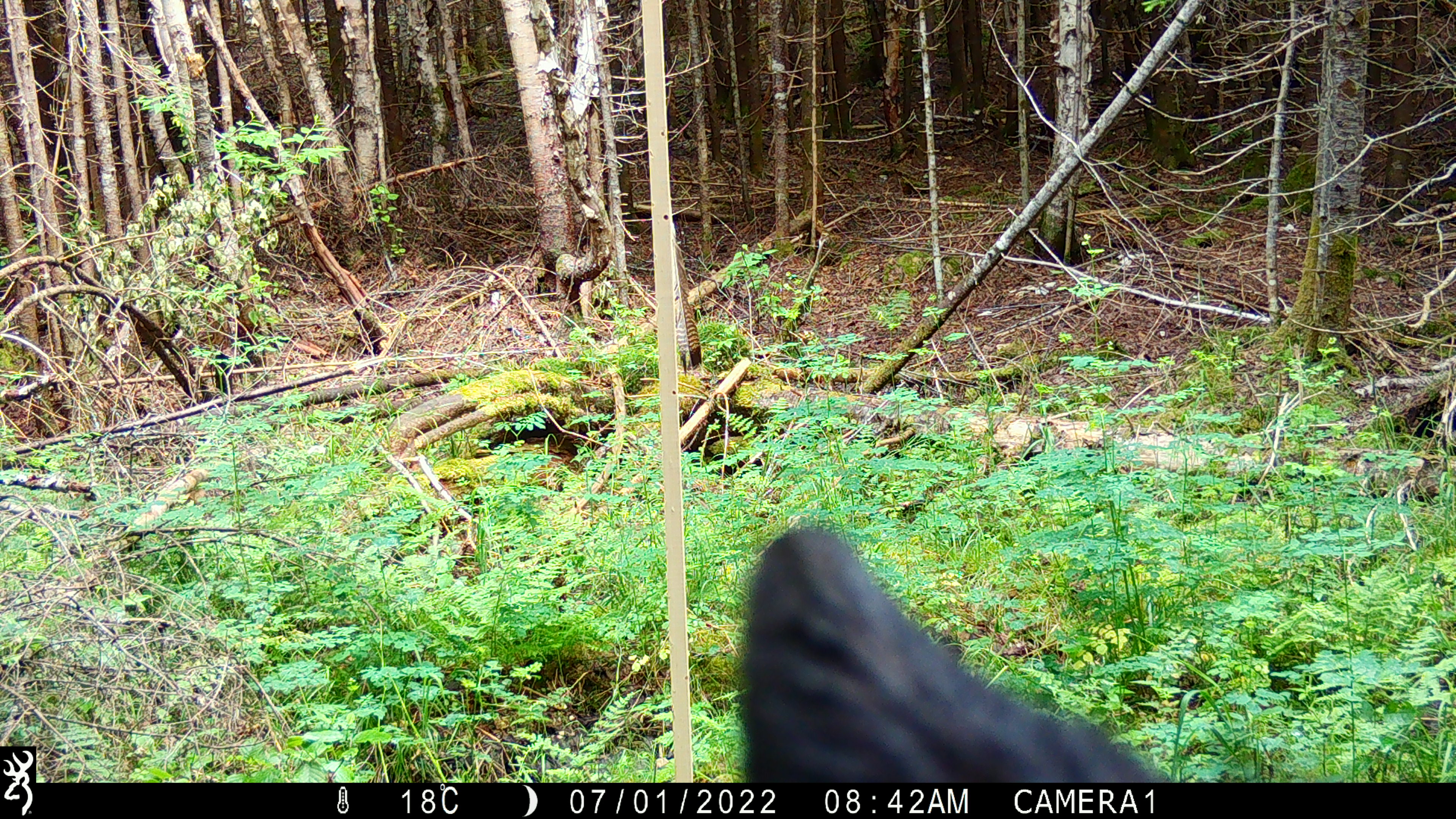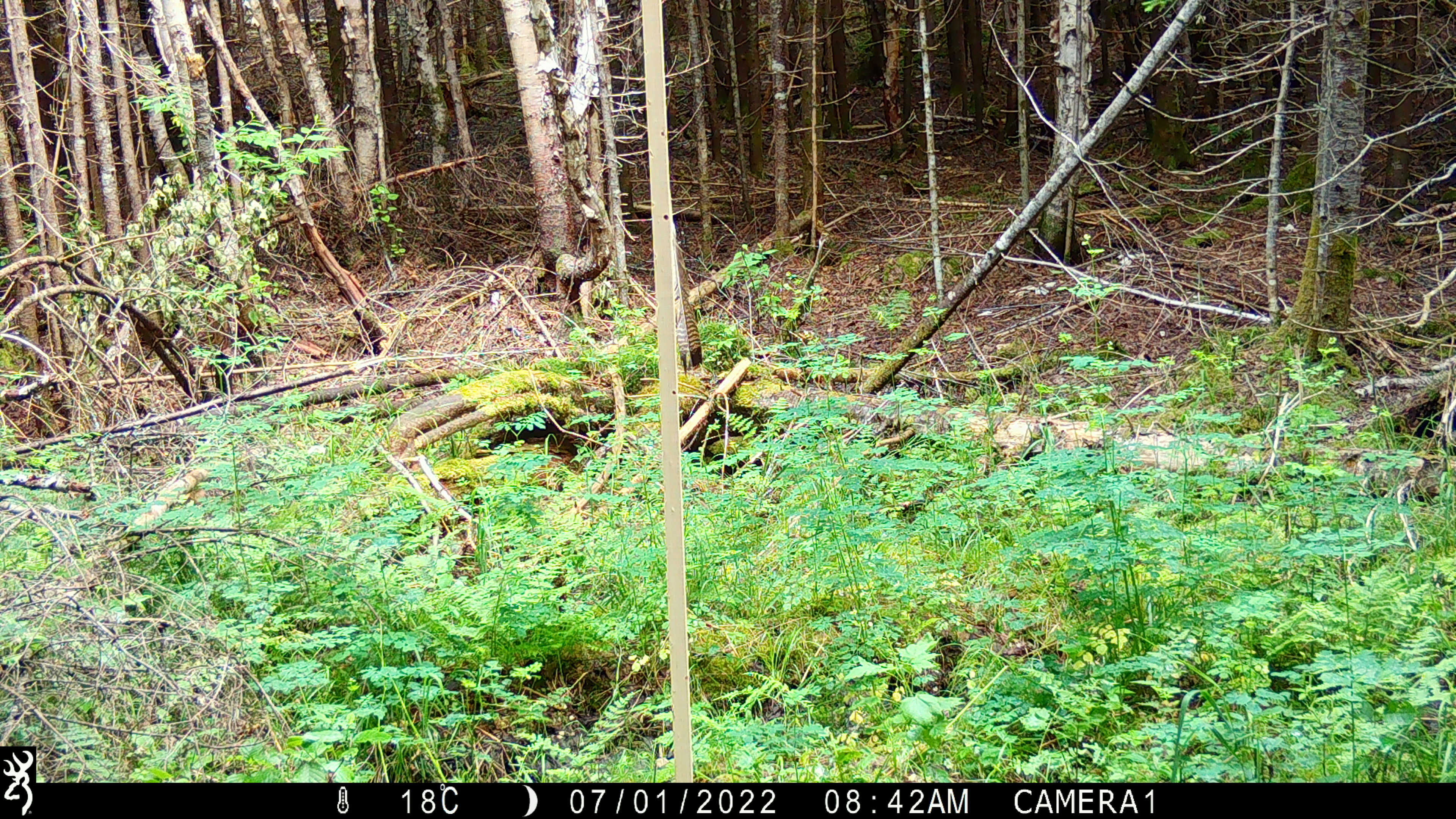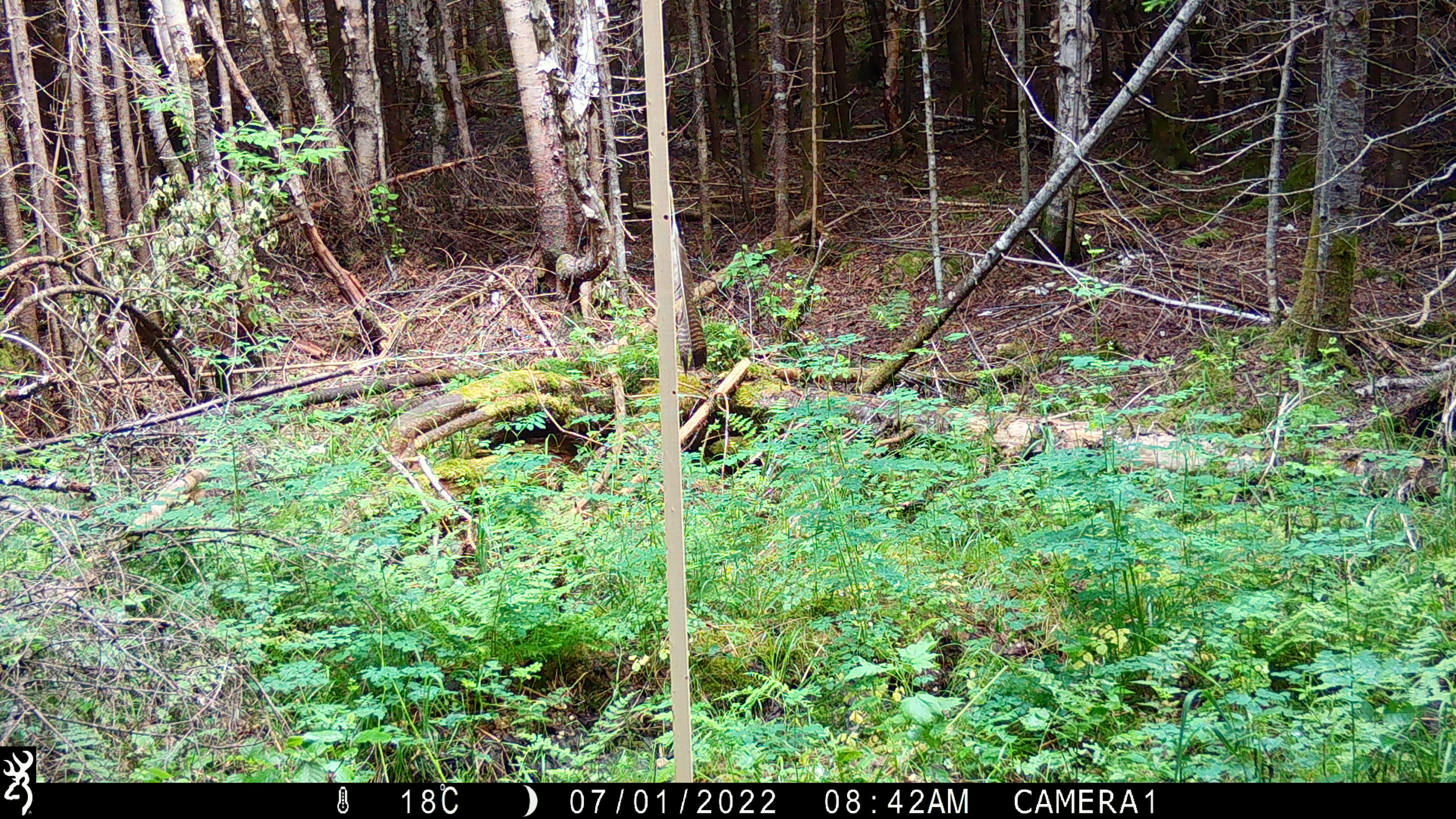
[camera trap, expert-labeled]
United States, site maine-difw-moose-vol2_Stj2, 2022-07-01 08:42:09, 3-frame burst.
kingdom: Animalia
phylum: Chordata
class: Mammalia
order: Carnivora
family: Ursidae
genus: Ursus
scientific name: Ursus americanus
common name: black bear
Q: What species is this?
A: Black bear (Ursus americanus).